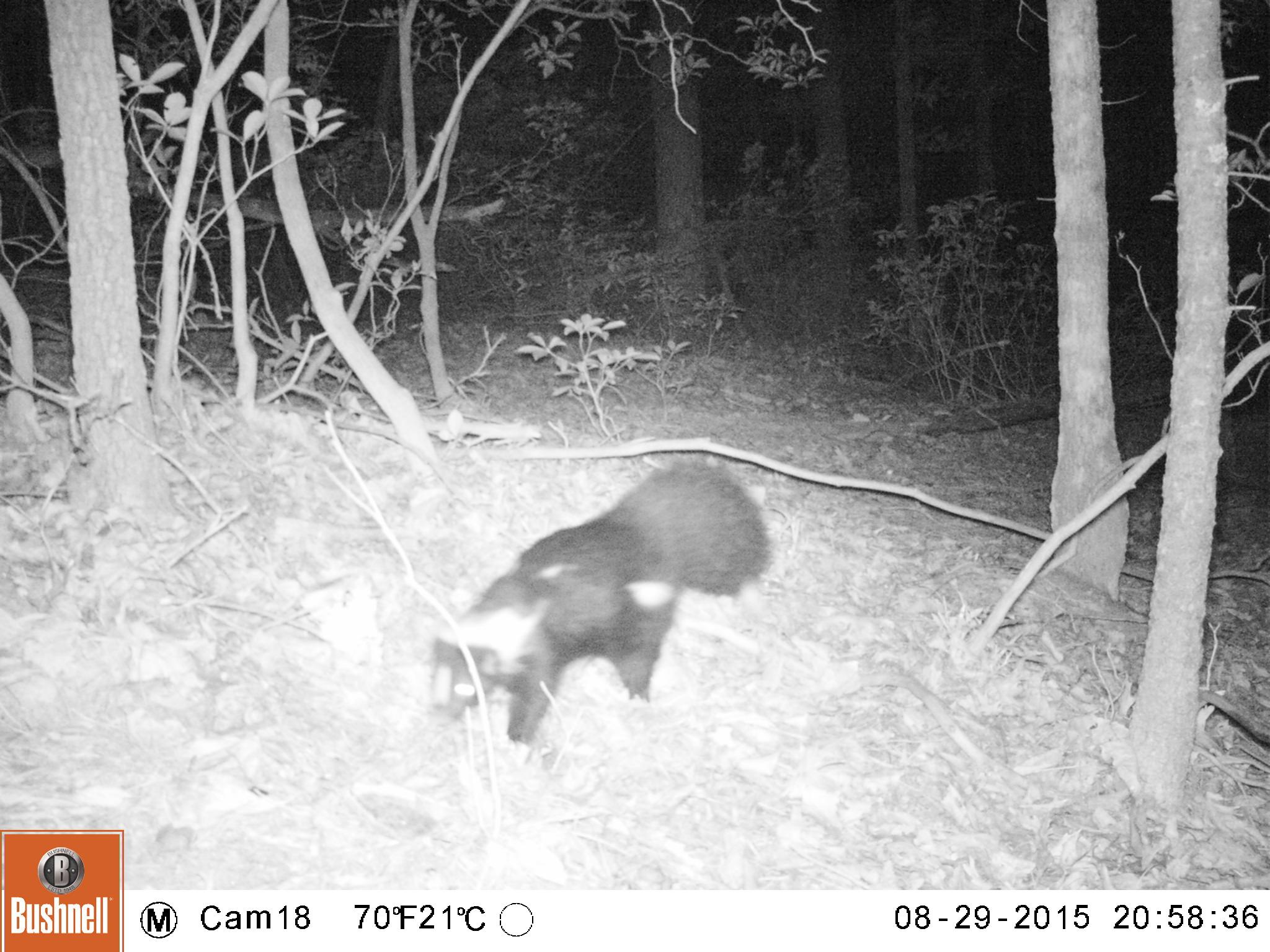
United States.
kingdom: Animalia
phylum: Chordata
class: Mammalia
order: Carnivora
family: Mephitidae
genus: Mephitis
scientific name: Mephitis mephitis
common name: striped skunk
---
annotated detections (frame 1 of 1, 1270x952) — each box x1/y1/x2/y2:
Striped Skunk: 417/455/774/758